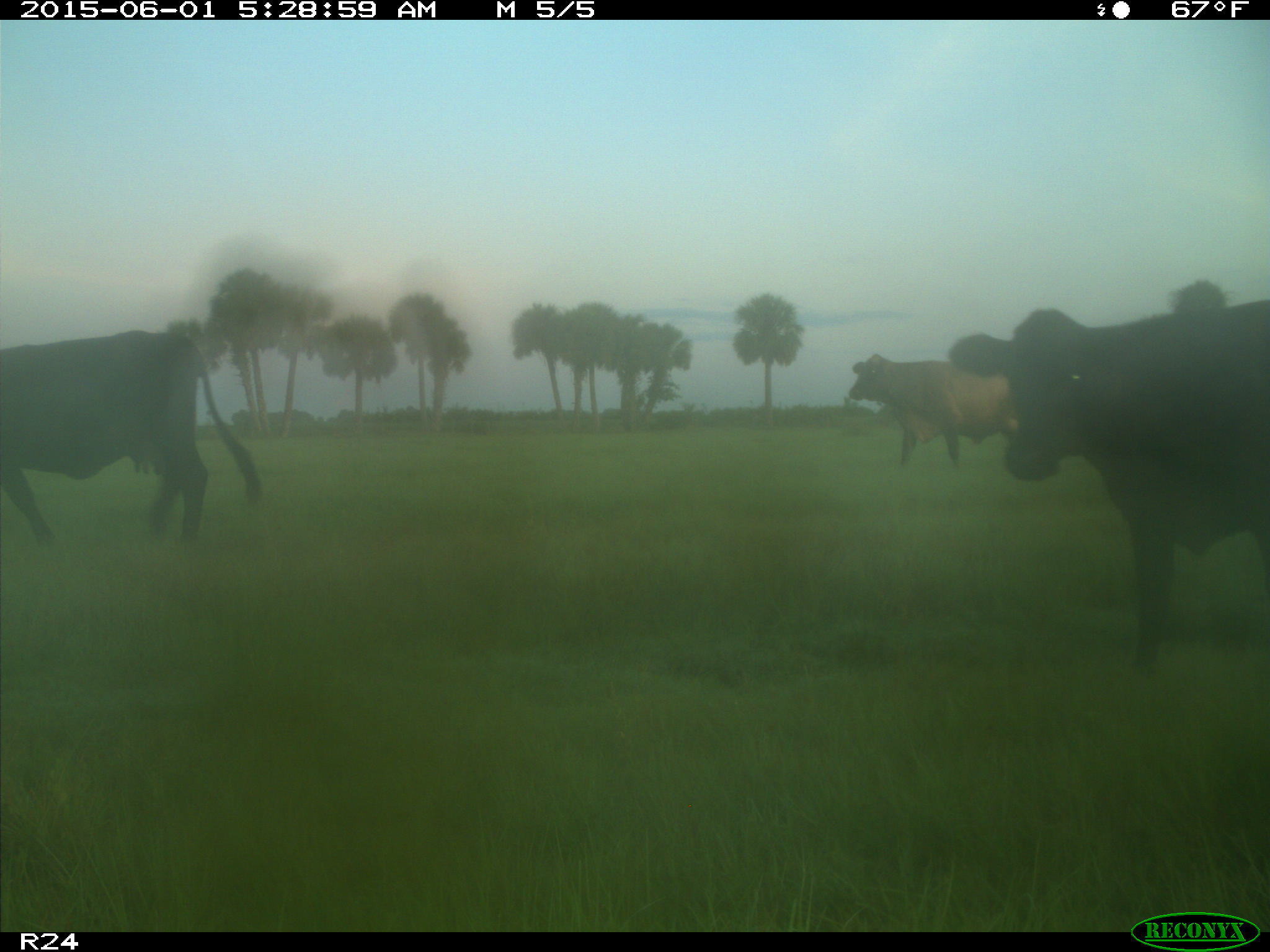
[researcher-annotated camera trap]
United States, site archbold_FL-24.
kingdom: Animalia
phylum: Chordata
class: Mammalia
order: Artiodactyla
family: Bovidae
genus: Bos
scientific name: Bos taurus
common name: domestic cow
Bos taurus (domestic cow).